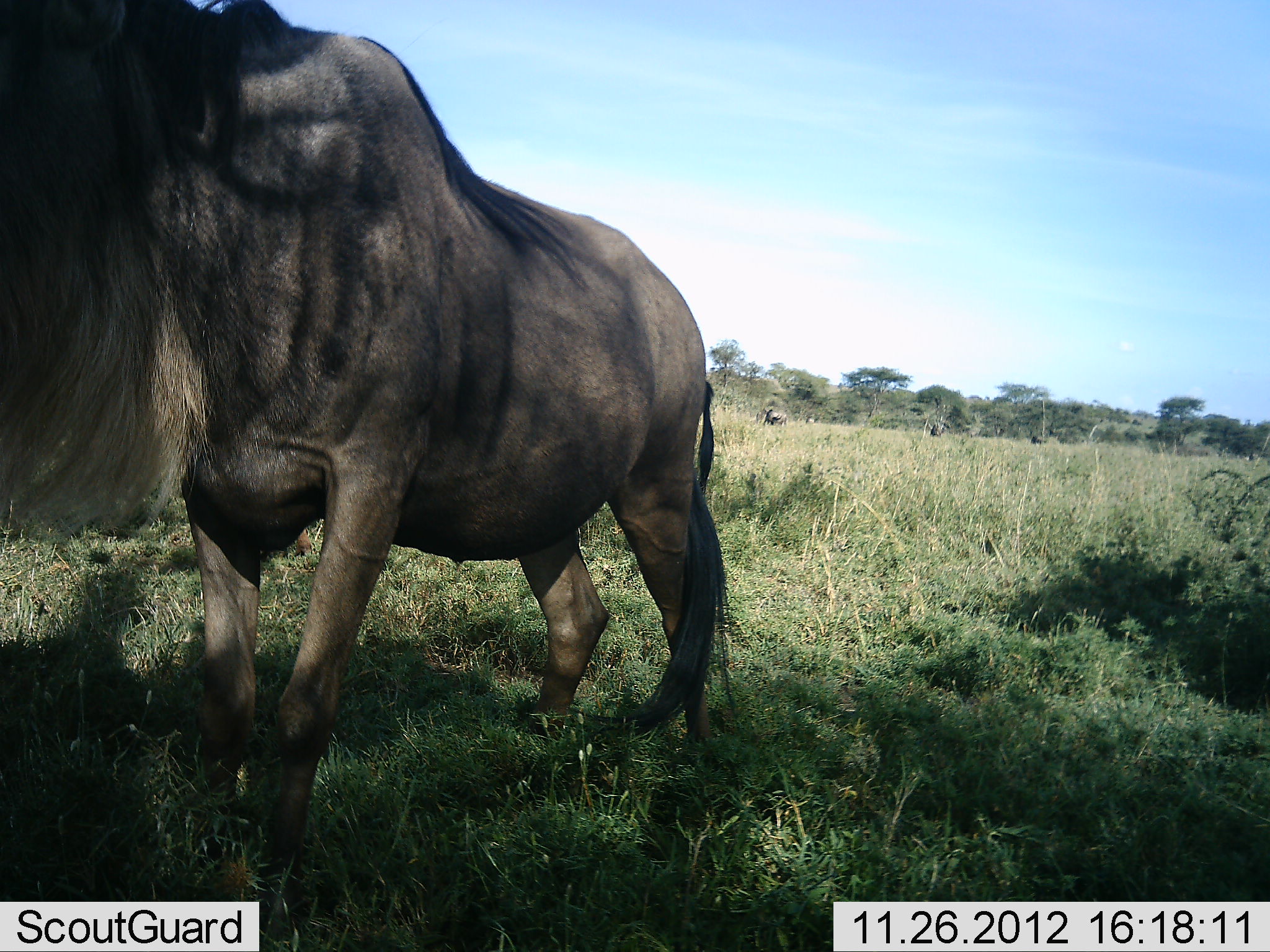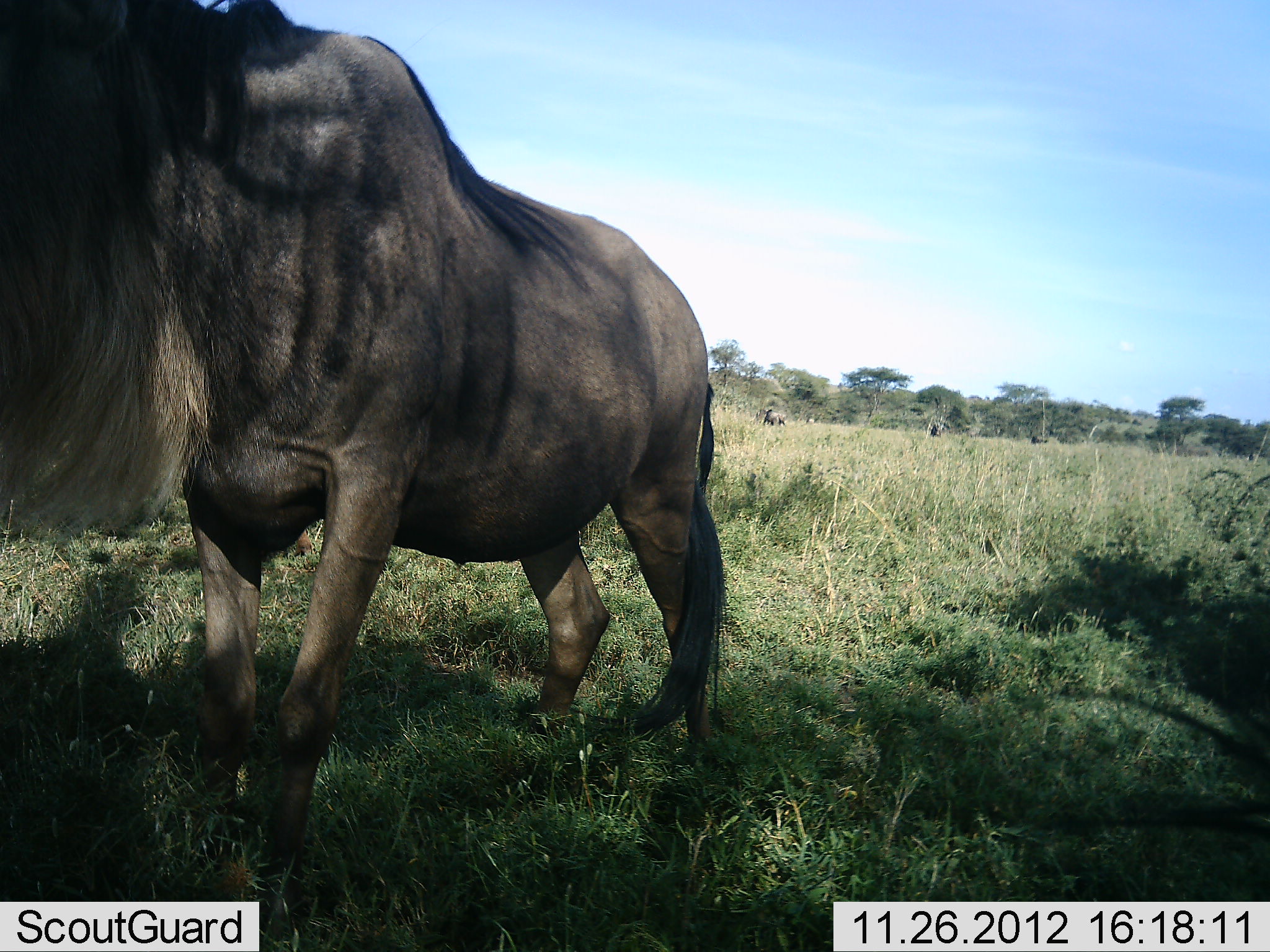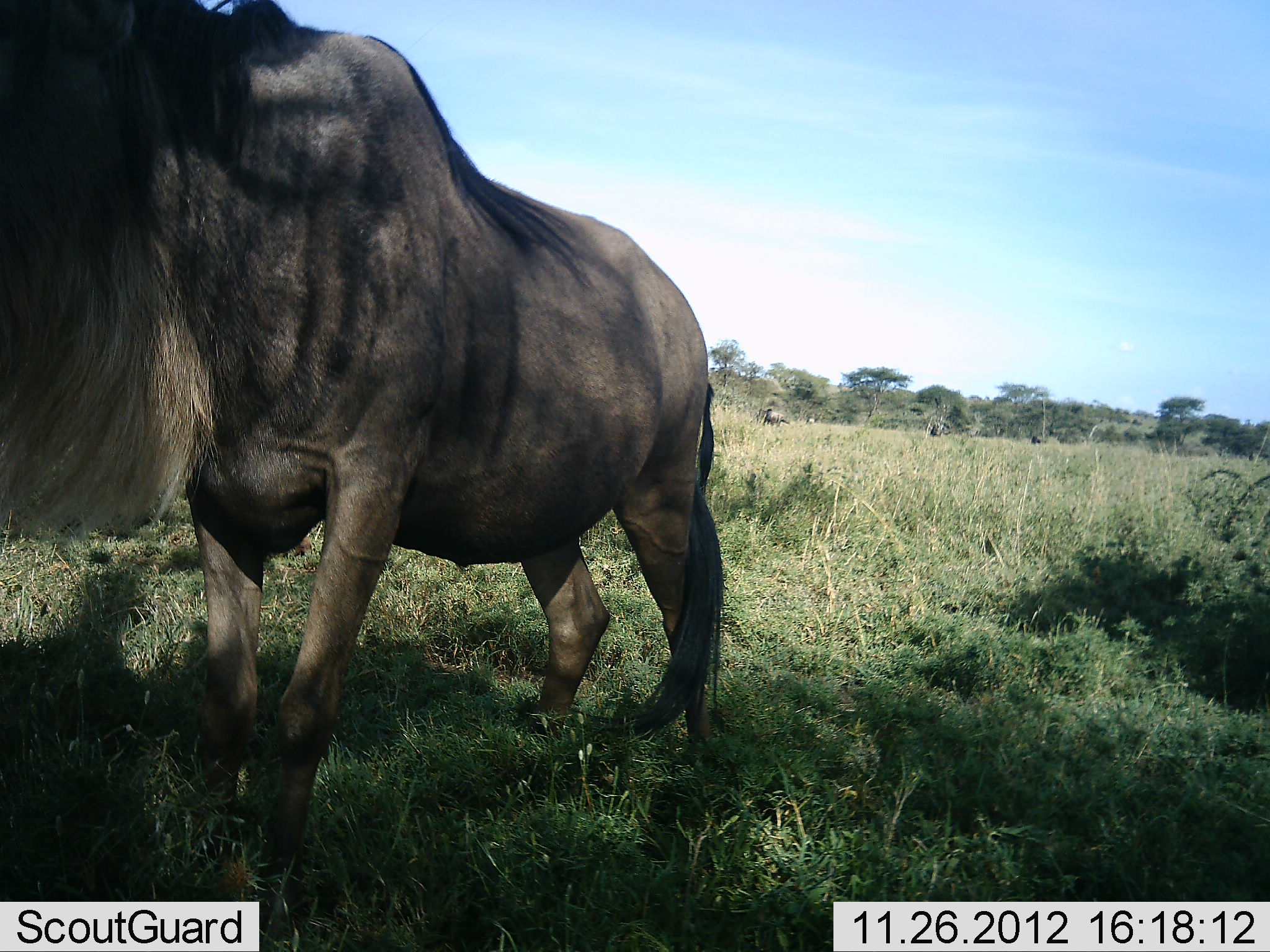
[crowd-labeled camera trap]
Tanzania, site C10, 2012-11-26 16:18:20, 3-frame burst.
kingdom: Animalia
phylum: Chordata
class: Mammalia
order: Artiodactyla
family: Bovidae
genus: Connochaetes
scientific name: Connochaetes taurinus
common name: blue wildebeest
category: wildebeest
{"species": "wildebeest (blue wildebeest) (Connochaetes taurinus)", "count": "3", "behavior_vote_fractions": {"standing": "100%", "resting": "0%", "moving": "0%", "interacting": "0%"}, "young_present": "0%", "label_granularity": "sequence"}